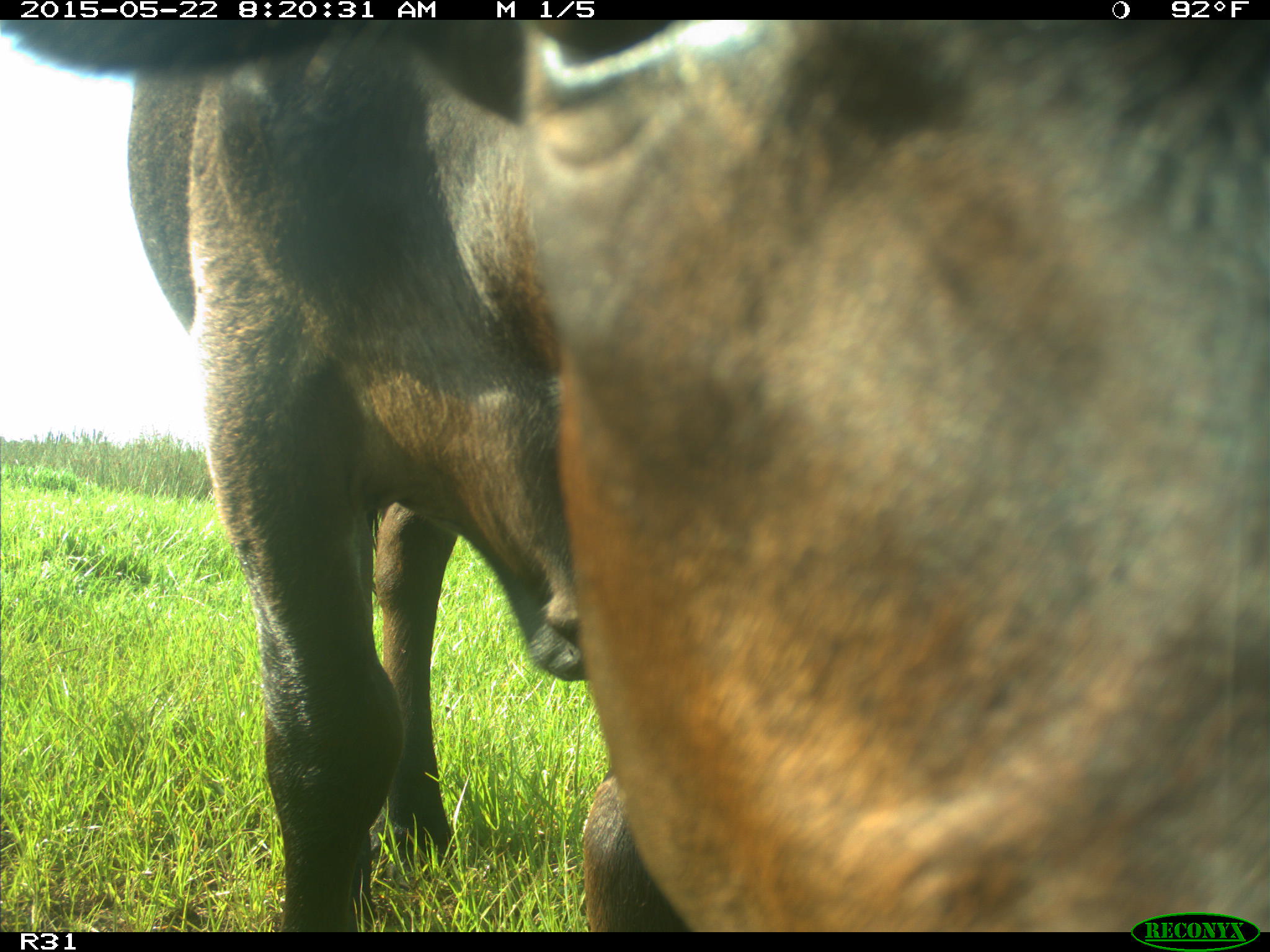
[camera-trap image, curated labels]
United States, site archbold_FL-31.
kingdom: Animalia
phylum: Chordata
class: Mammalia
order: Artiodactyla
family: Bovidae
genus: Bos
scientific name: Bos taurus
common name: domestic cow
Bos taurus (domestic cow).